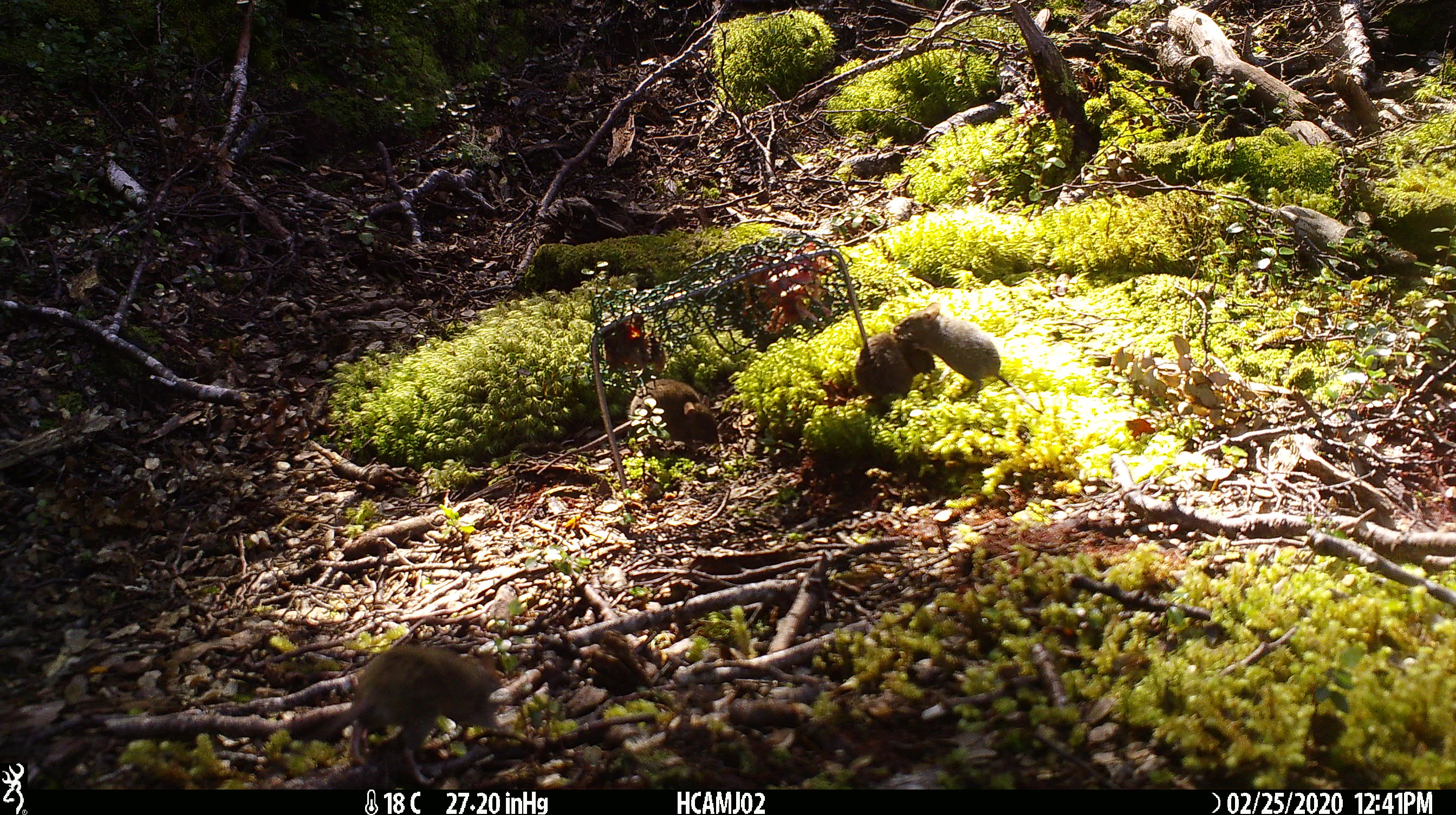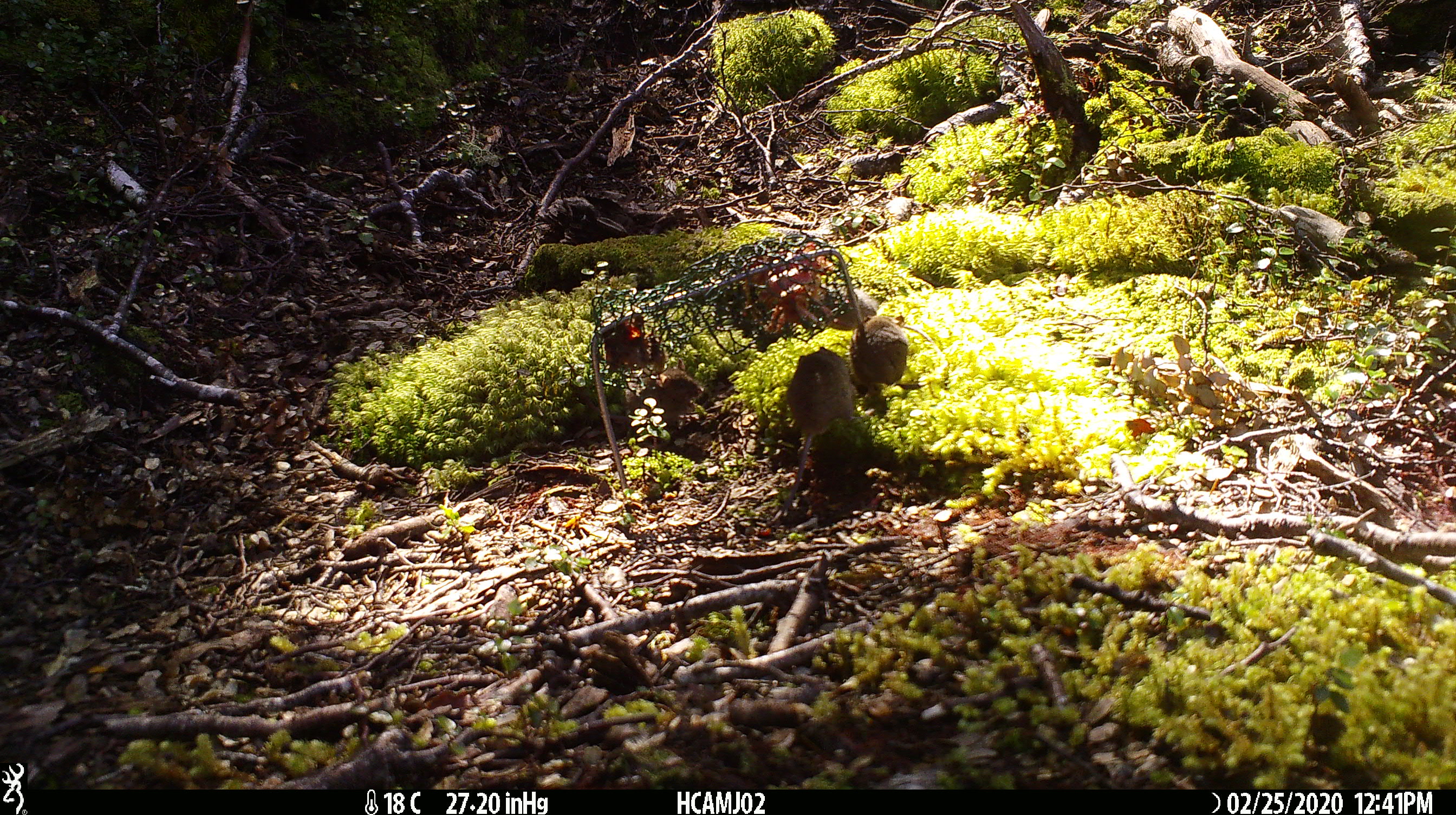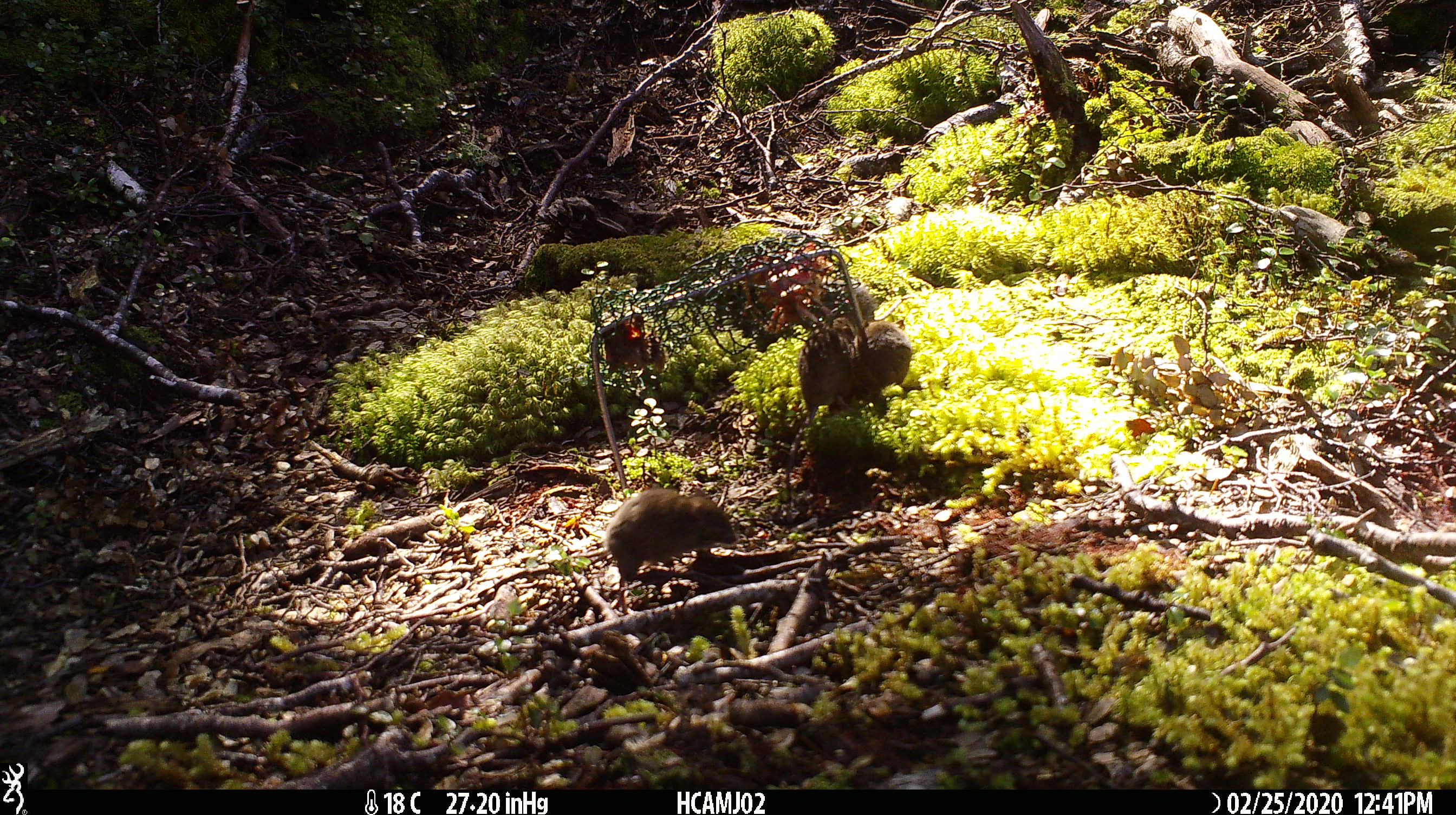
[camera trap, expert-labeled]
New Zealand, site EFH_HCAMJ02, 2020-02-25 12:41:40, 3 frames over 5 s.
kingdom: Animalia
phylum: Chordata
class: Mammalia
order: Rodentia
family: Muridae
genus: Mus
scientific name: Mus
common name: mouse